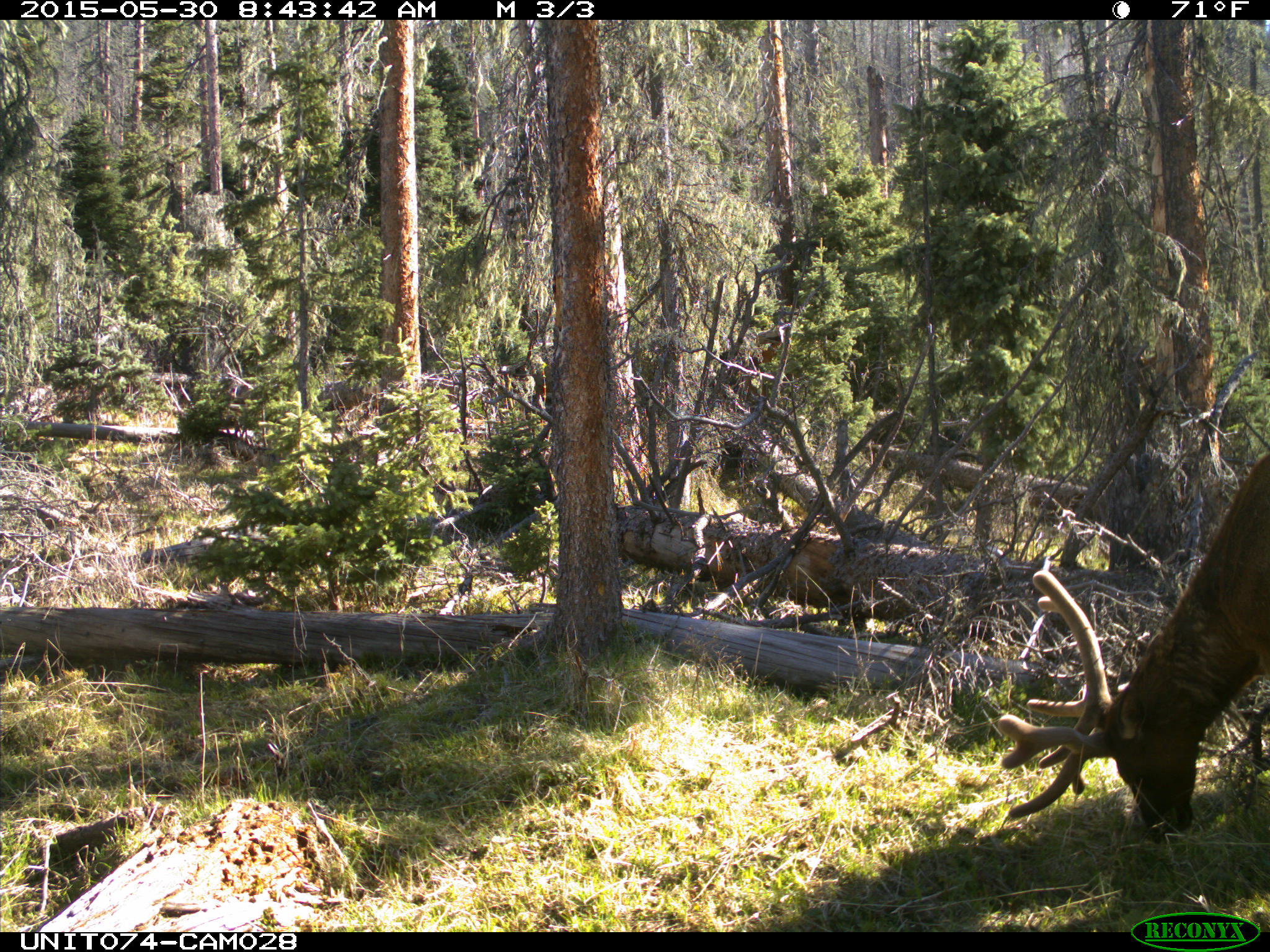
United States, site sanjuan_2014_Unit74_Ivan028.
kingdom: Animalia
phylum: Chordata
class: Mammalia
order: Artiodactyla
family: Cervidae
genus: Cervus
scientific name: Cervus elaphus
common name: red deer